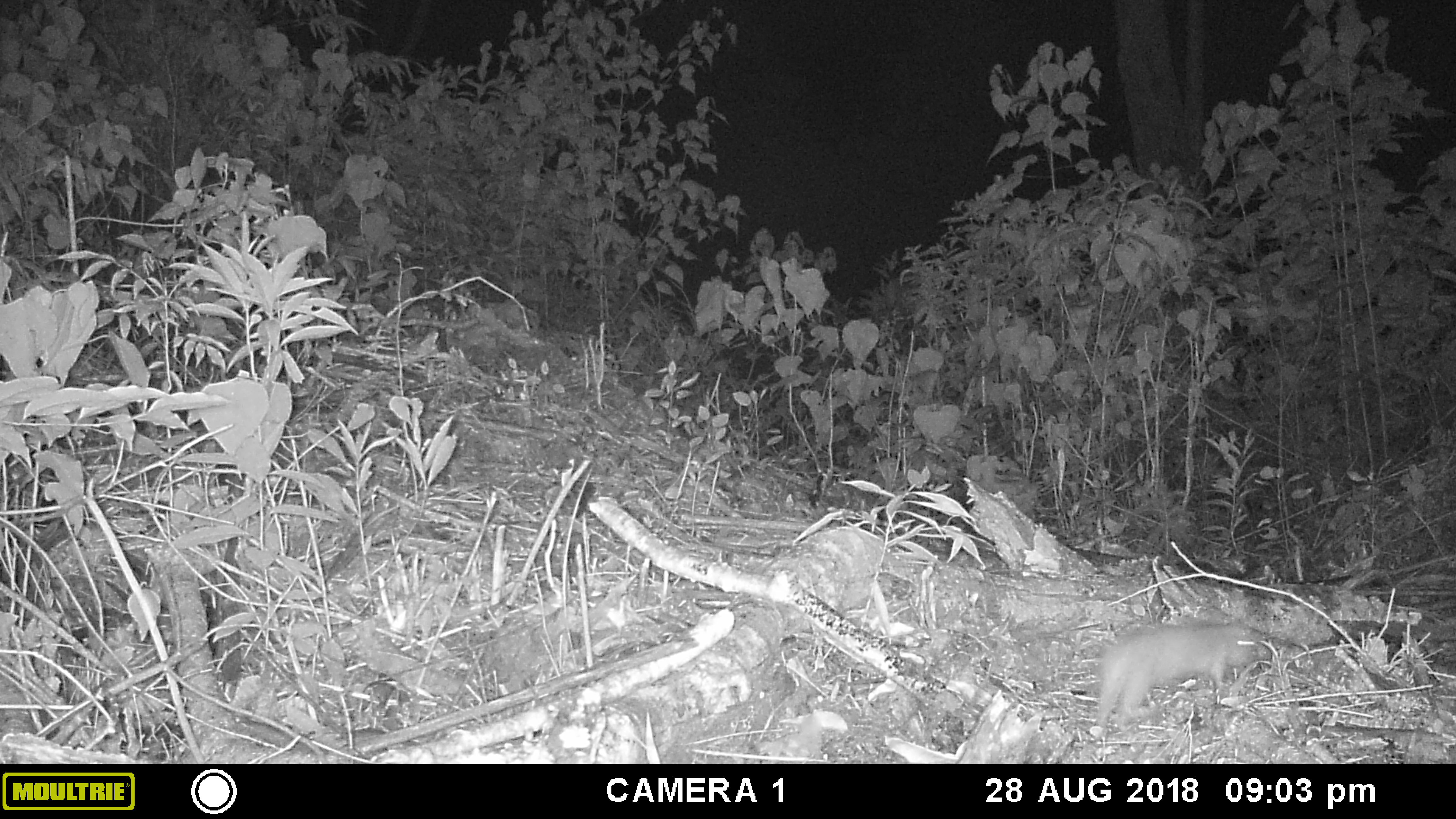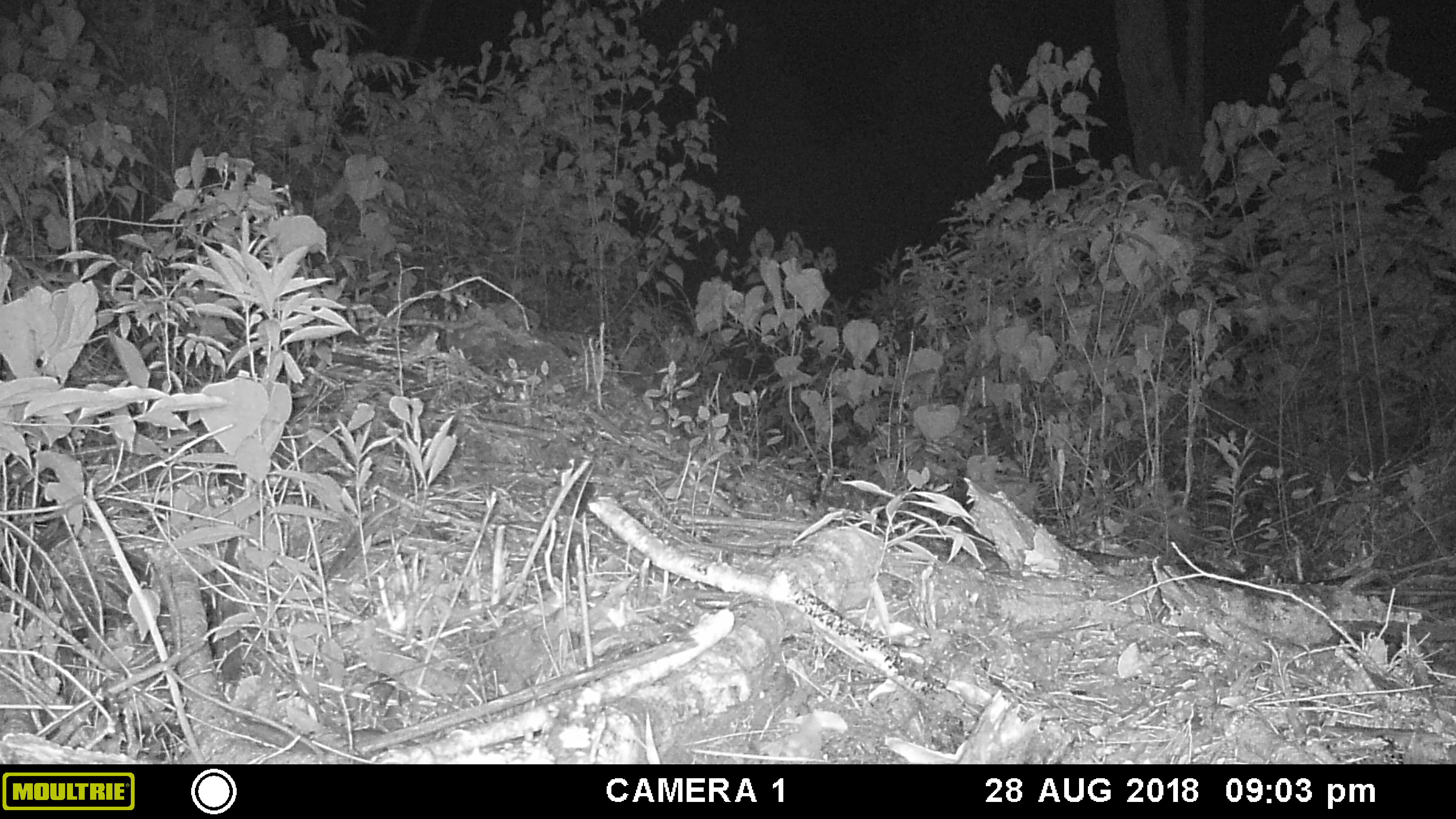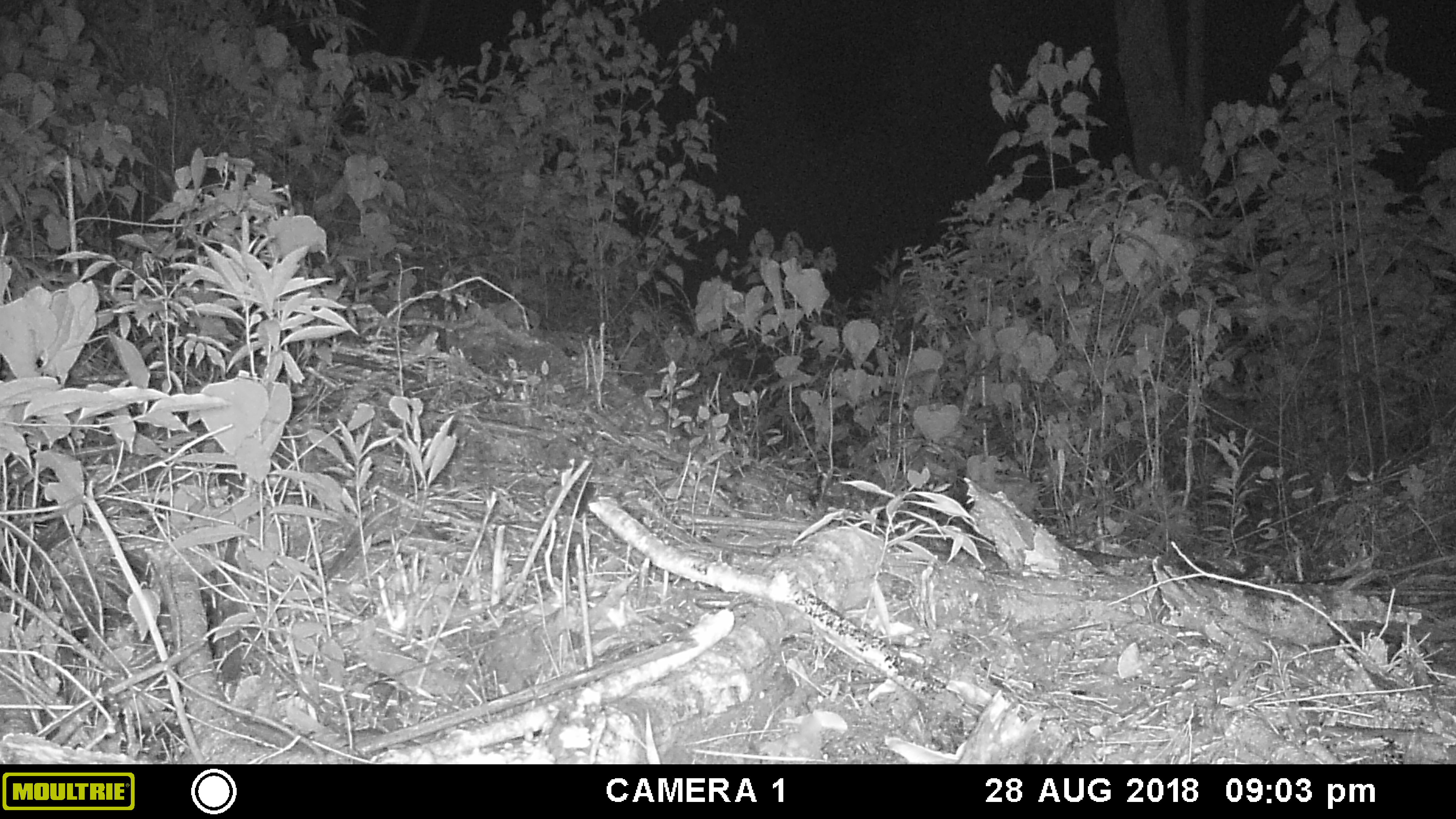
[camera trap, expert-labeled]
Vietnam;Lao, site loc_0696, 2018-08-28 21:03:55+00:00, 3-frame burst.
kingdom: Animalia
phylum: Chordata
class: Mammalia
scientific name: Mammalia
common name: mammal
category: unidentified small mammal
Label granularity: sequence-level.